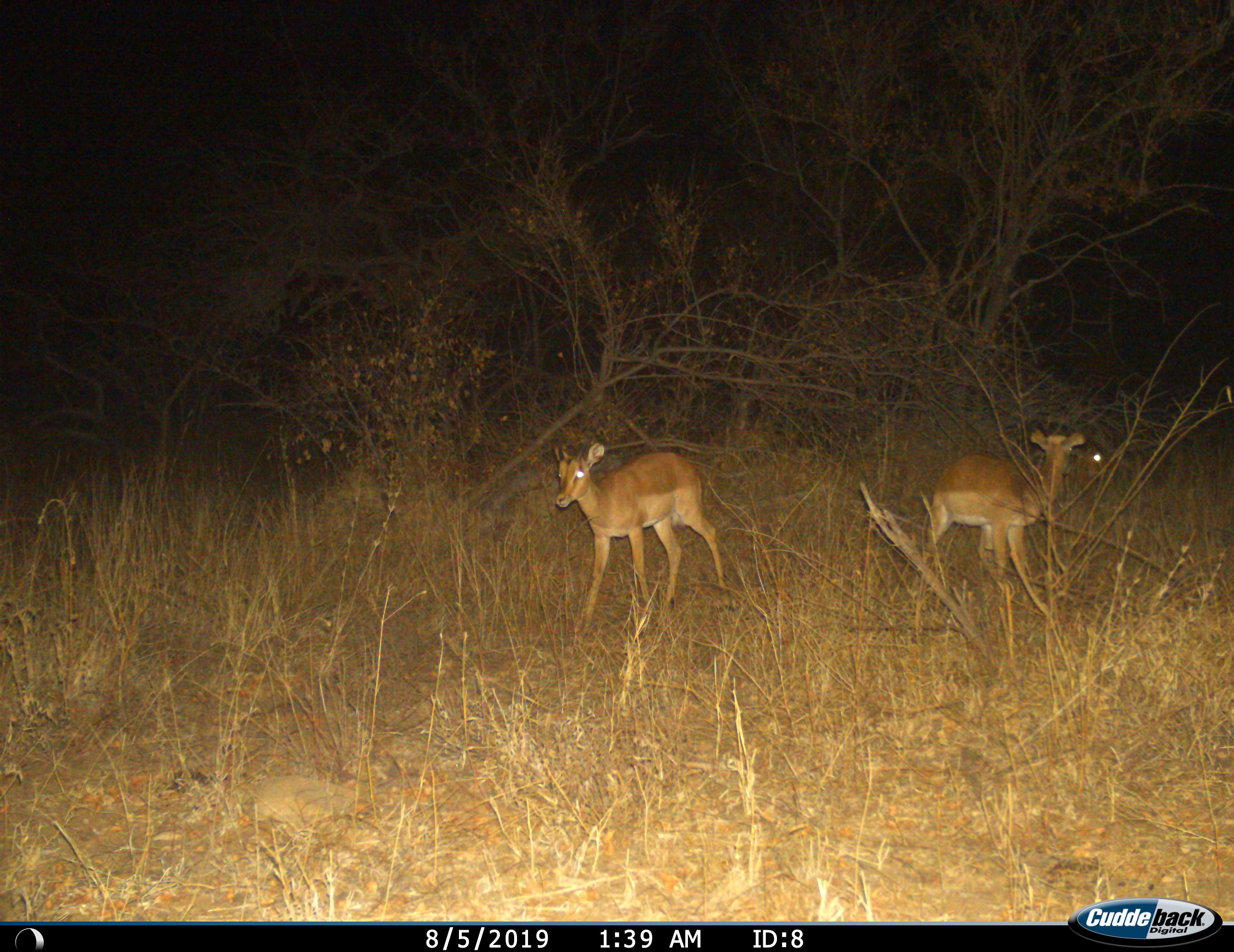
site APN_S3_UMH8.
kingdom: Animalia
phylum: Chordata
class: Mammalia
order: Artiodactyla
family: Bovidae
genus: Aepyceros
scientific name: Aepyceros melampus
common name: impala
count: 3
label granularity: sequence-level